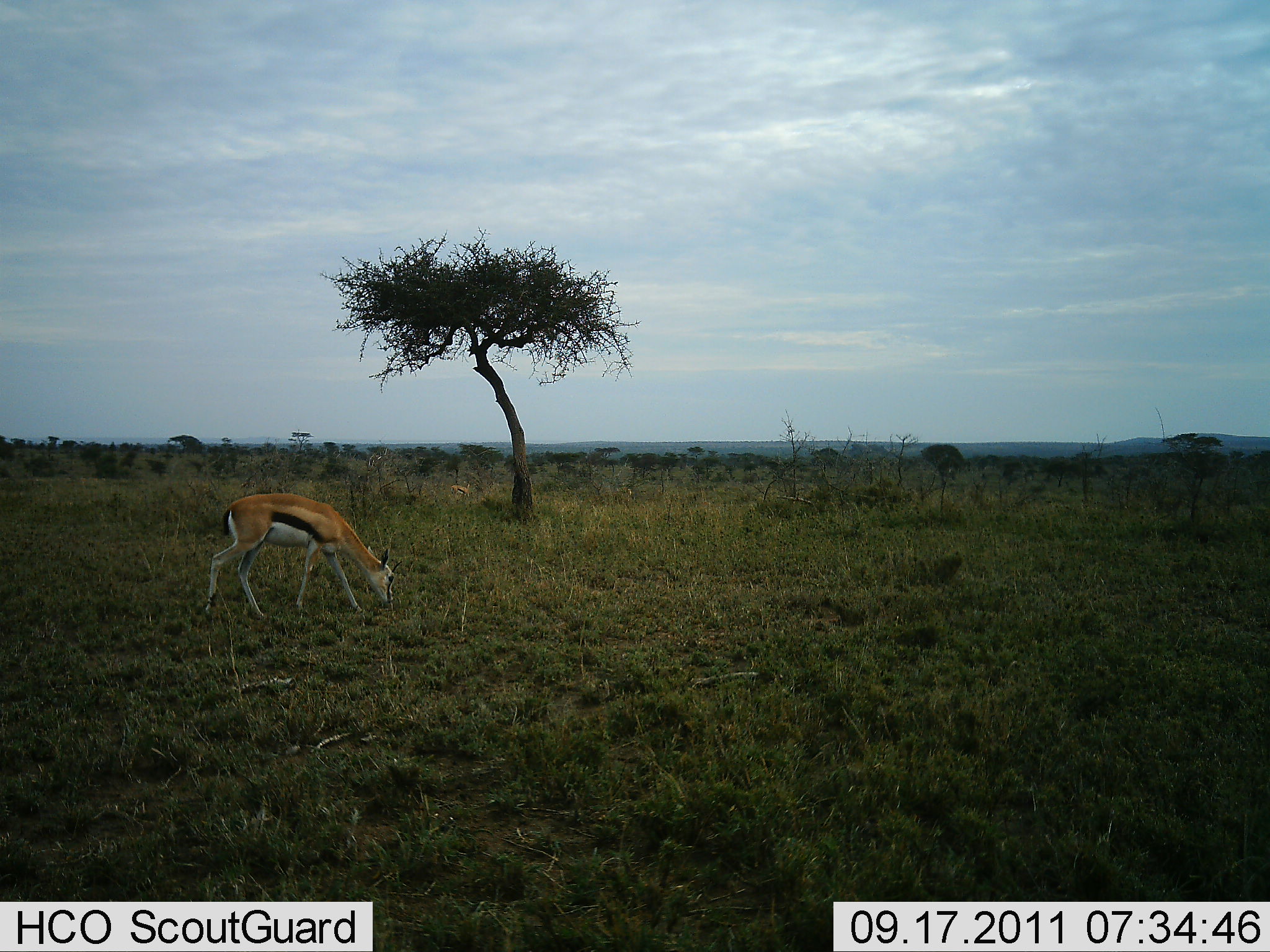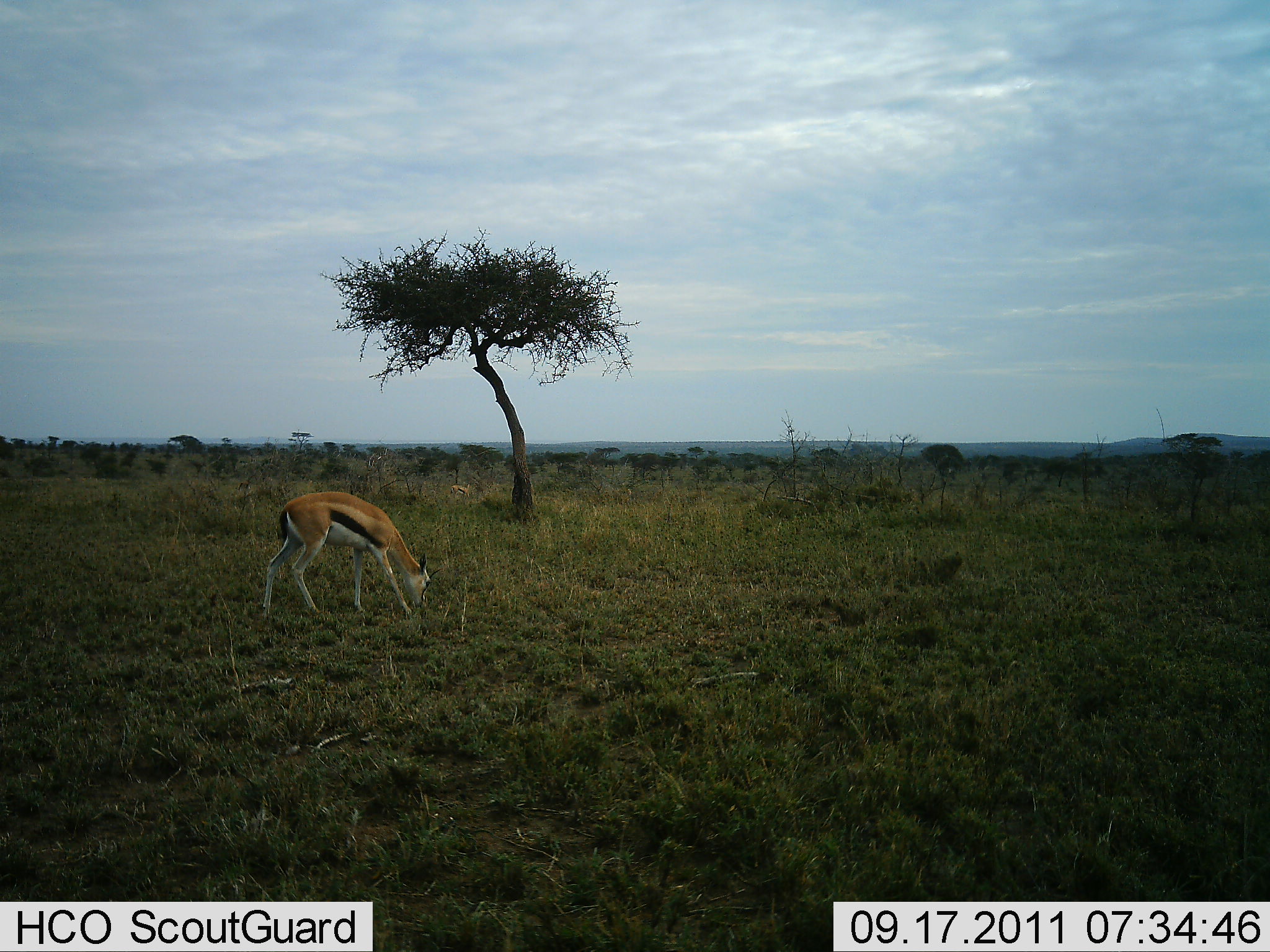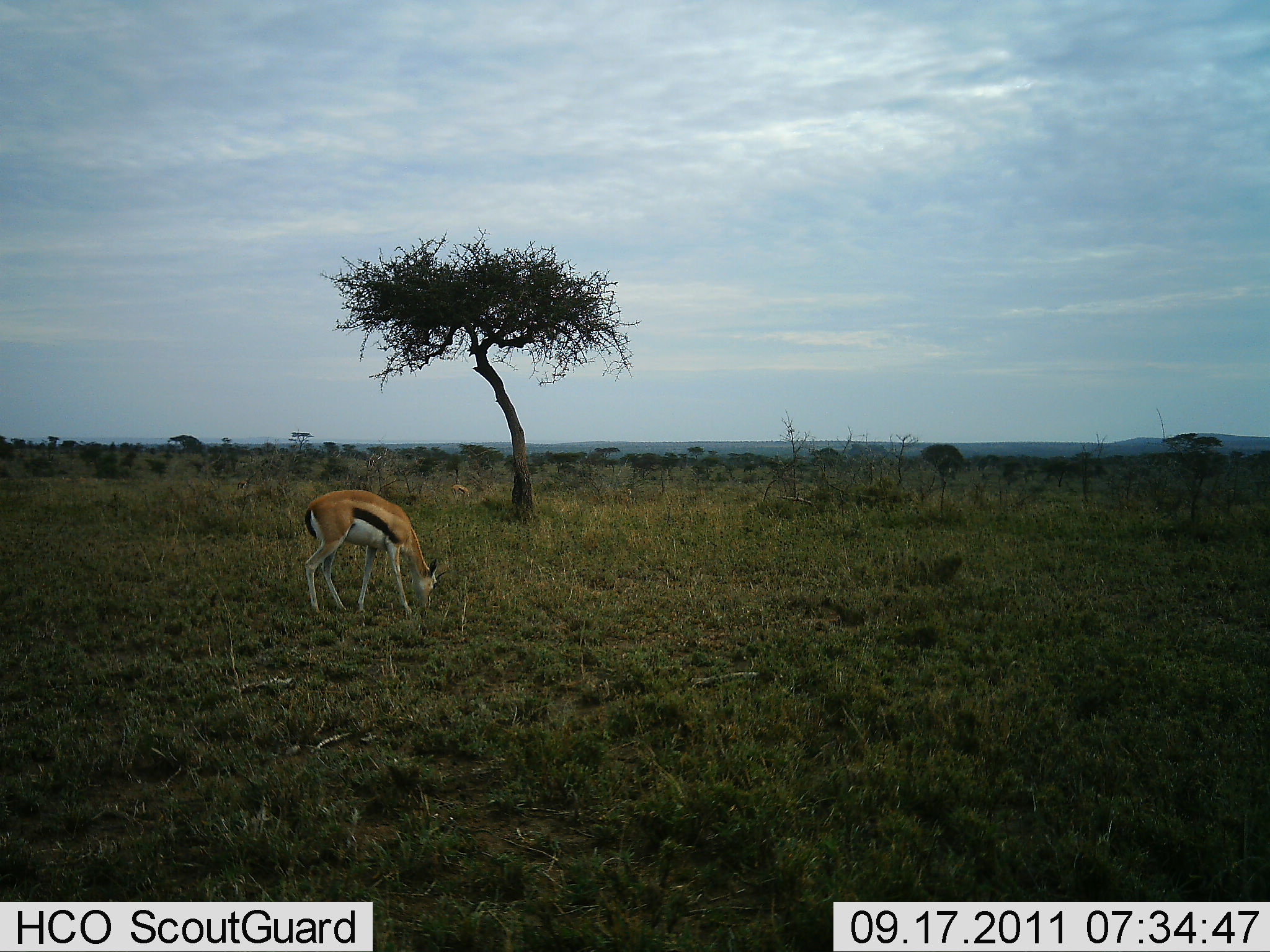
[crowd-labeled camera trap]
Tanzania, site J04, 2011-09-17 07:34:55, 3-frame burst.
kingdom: Animalia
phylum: Chordata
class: Mammalia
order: Artiodactyla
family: Bovidae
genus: Eudorcas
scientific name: Eudorcas thomsonii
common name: thomson's gazelle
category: gazellethomsons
Gazellethomsons (thomson's gazelle) (Eudorcas thomsonii), count 1. Behavior (volunteer vote fractions): standing 8%, resting 0%, moving 31%, interacting 0%. Young present (vote fraction): 0%. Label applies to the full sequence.